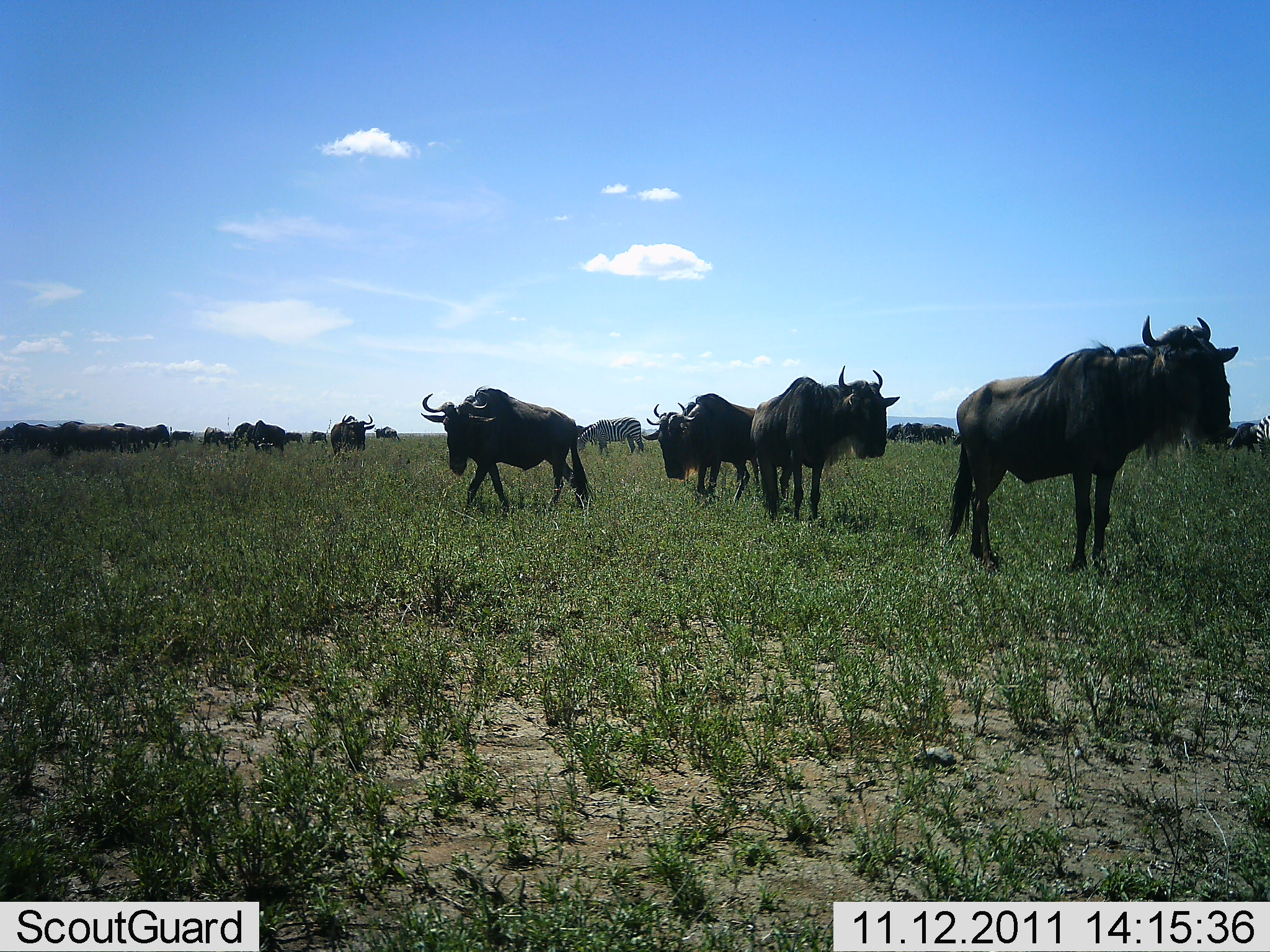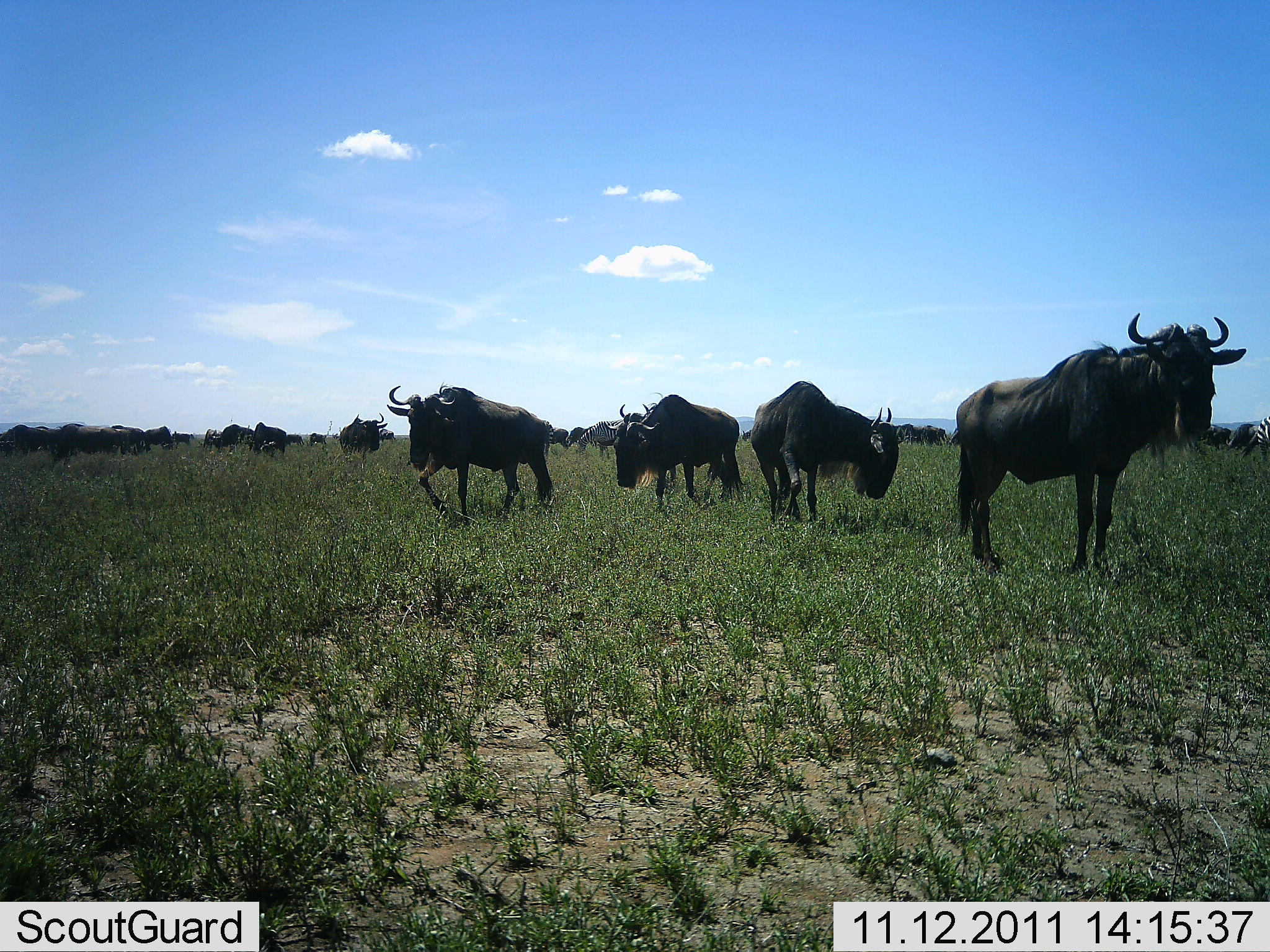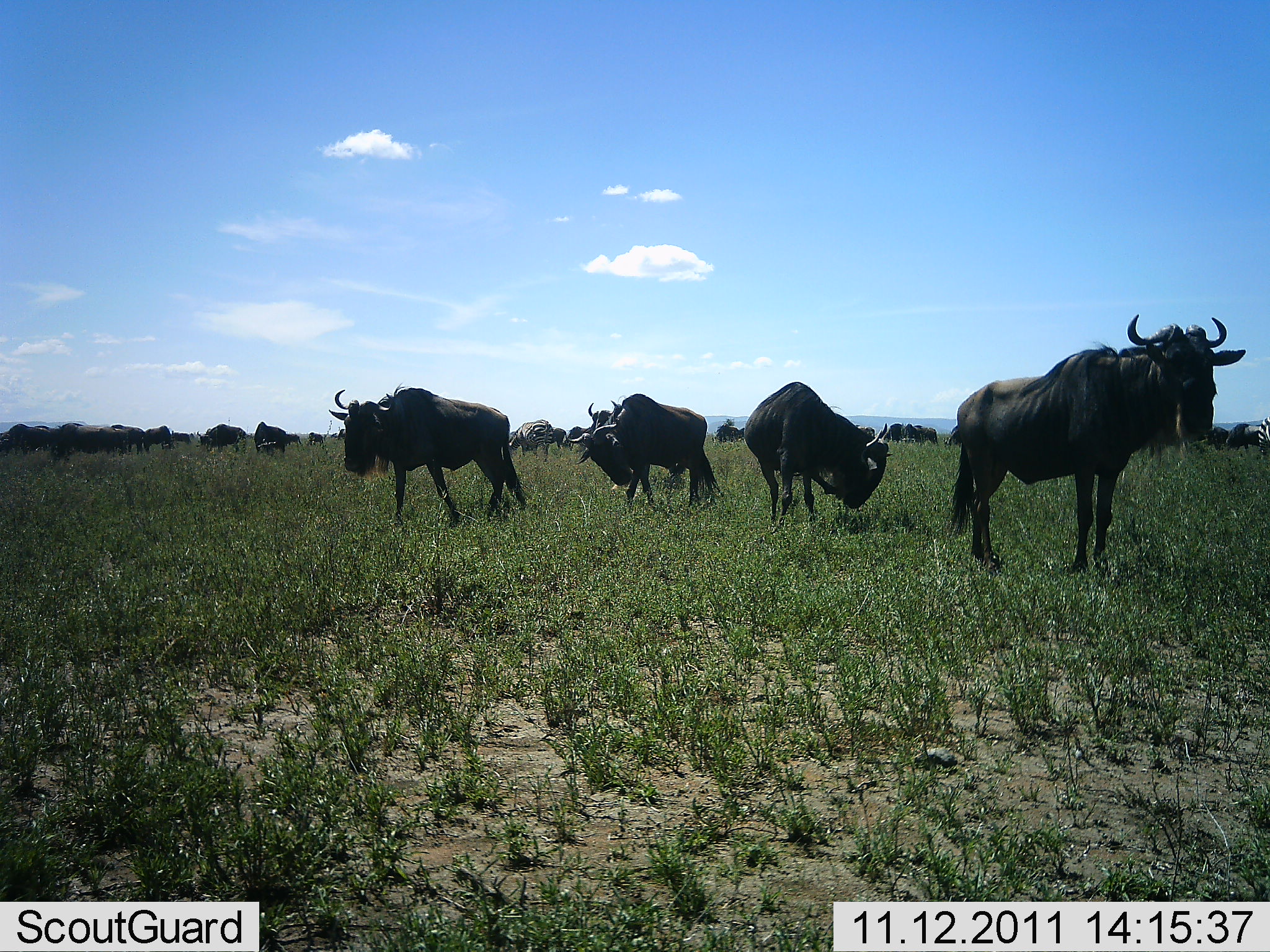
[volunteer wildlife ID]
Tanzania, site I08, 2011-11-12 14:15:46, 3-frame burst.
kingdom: Animalia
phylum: Chordata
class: Mammalia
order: Artiodactyla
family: Bovidae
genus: Connochaetes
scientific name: Connochaetes taurinus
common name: blue wildebeest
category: wildebeest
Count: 11-50.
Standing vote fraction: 60%.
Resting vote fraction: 7%.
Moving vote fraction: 73%.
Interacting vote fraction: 7%.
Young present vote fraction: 0%.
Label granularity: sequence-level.